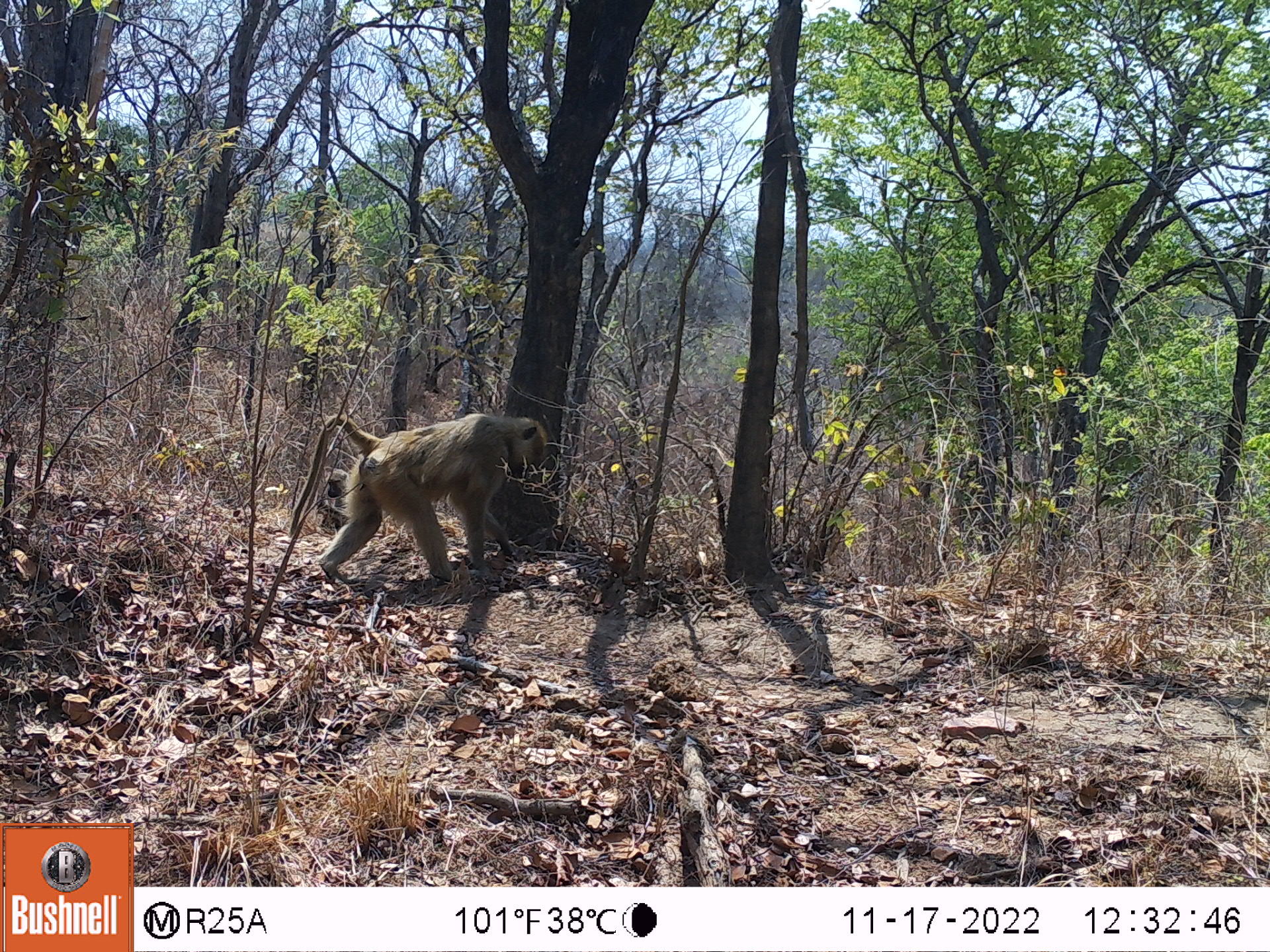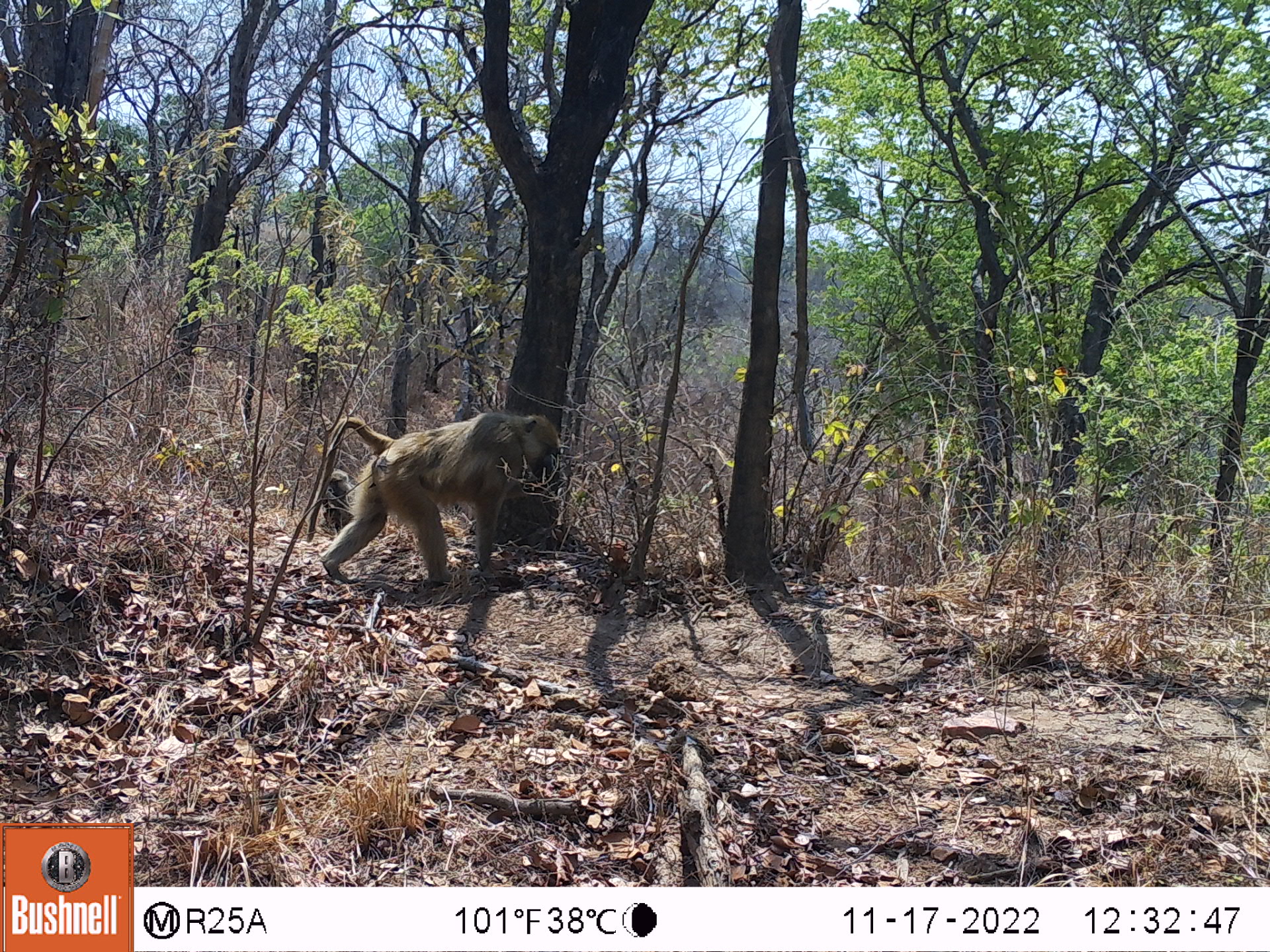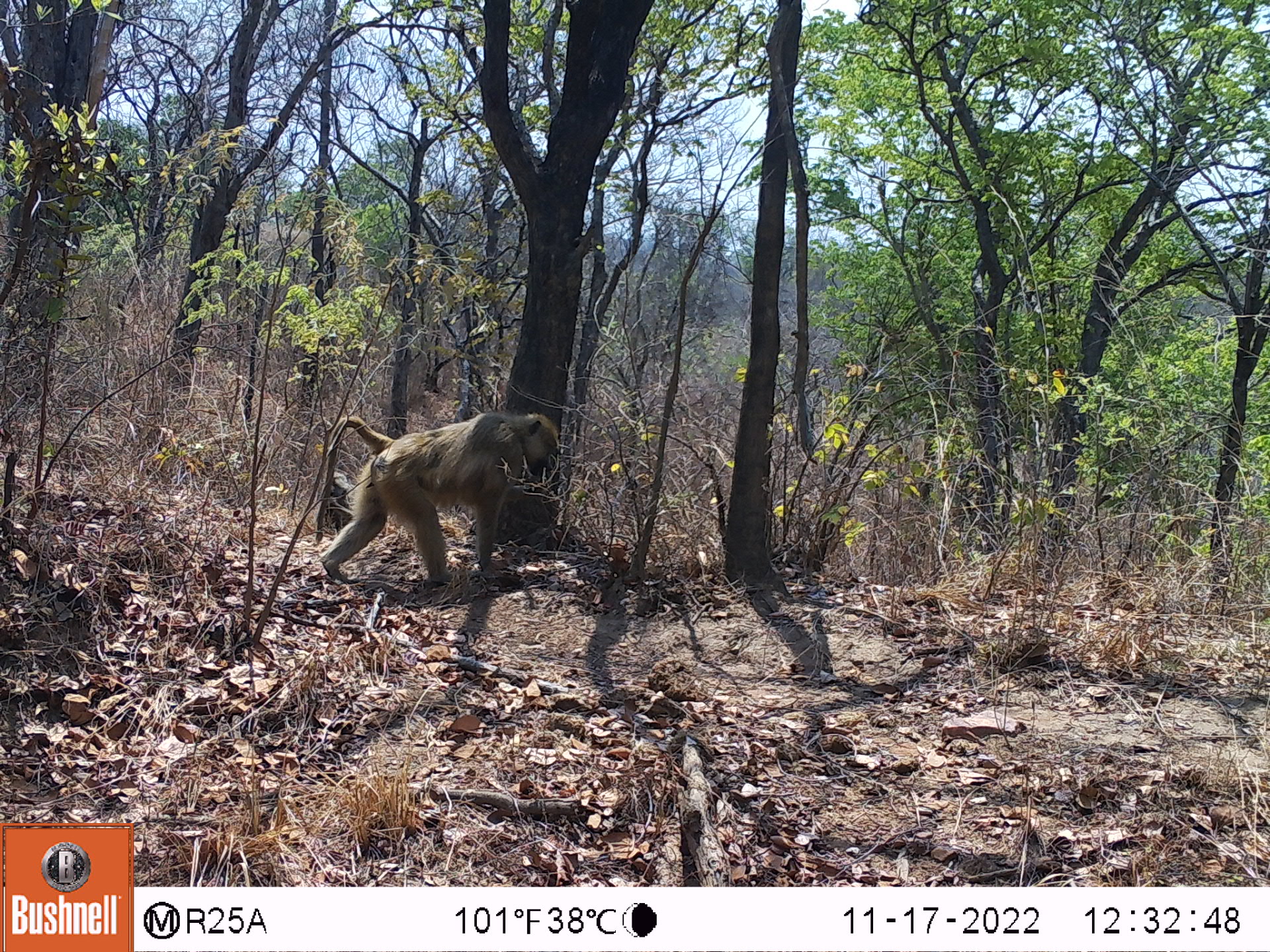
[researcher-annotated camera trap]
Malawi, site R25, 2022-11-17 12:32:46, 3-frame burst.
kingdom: Animalia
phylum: Chordata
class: Mammalia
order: Primates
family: Cercopithecidae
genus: Papio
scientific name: Papio cynocephalus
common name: yellow baboon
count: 2